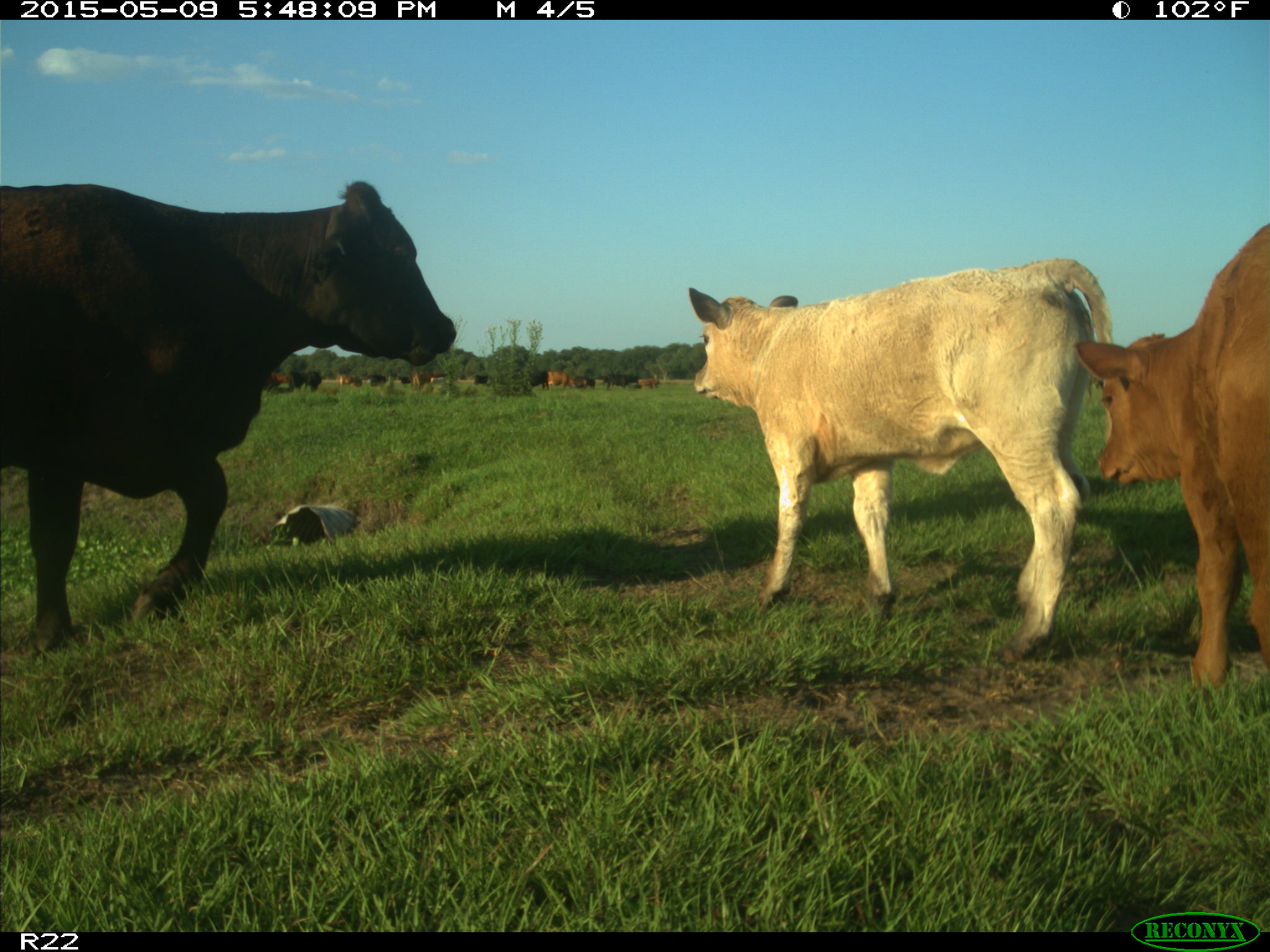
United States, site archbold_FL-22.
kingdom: Animalia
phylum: Chordata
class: Mammalia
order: Artiodactyla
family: Bovidae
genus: Bos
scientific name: Bos taurus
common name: domestic cow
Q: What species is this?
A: Bos taurus (domestic cow).